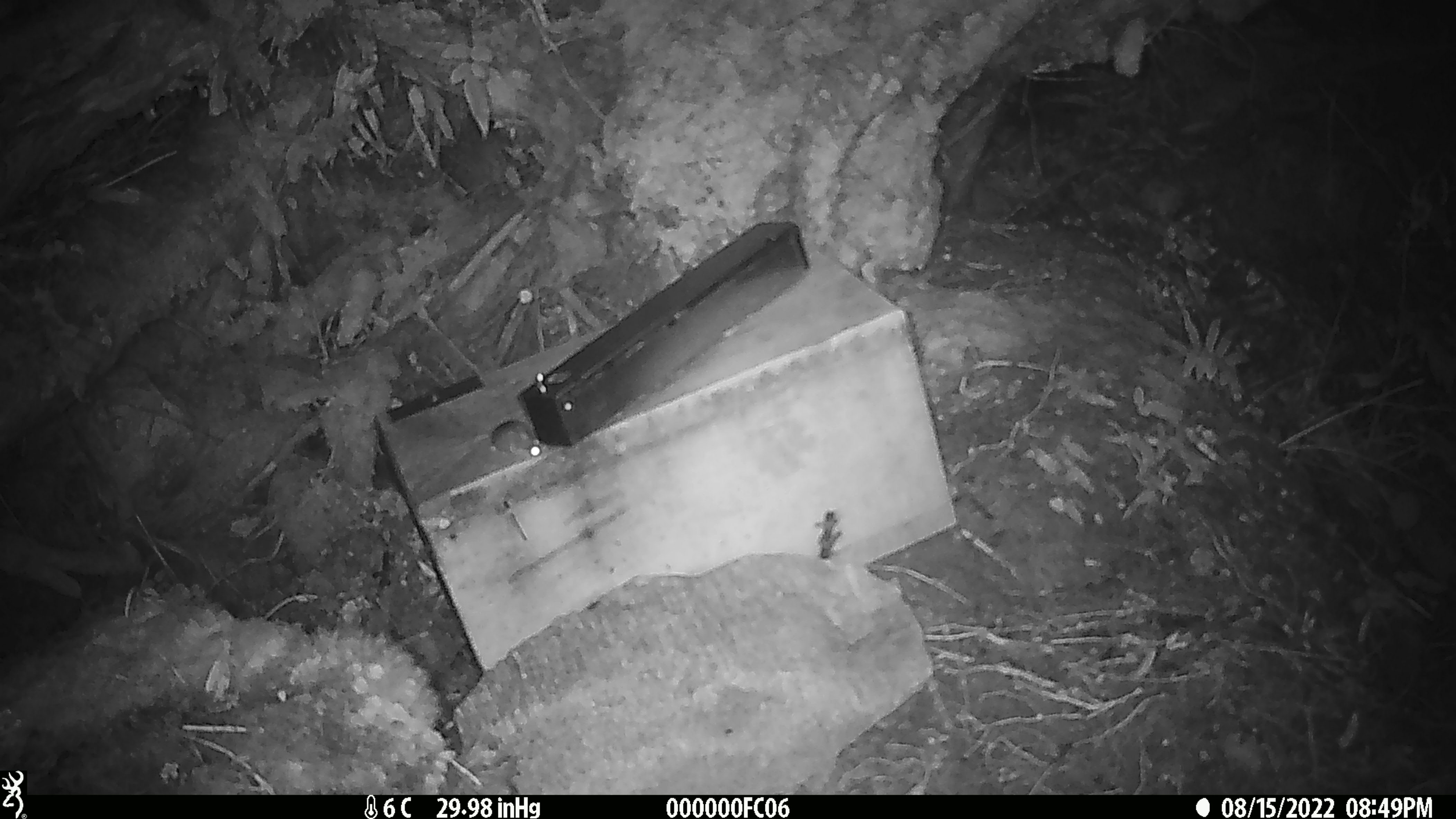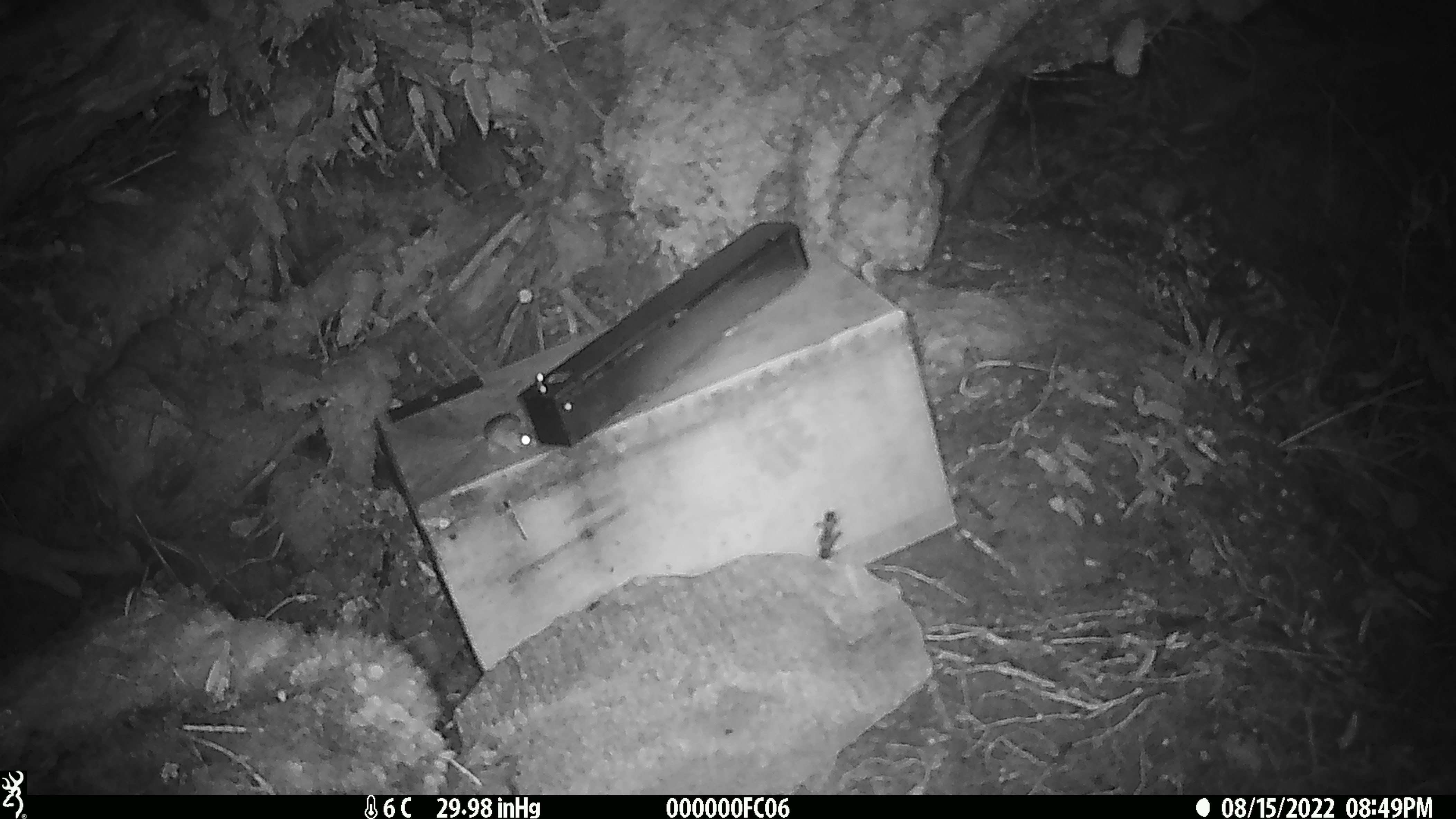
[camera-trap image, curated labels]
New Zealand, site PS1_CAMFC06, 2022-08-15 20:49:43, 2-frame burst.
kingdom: Animalia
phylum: Chordata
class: Mammalia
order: Rodentia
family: Muridae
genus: Mus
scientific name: Mus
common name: mouse